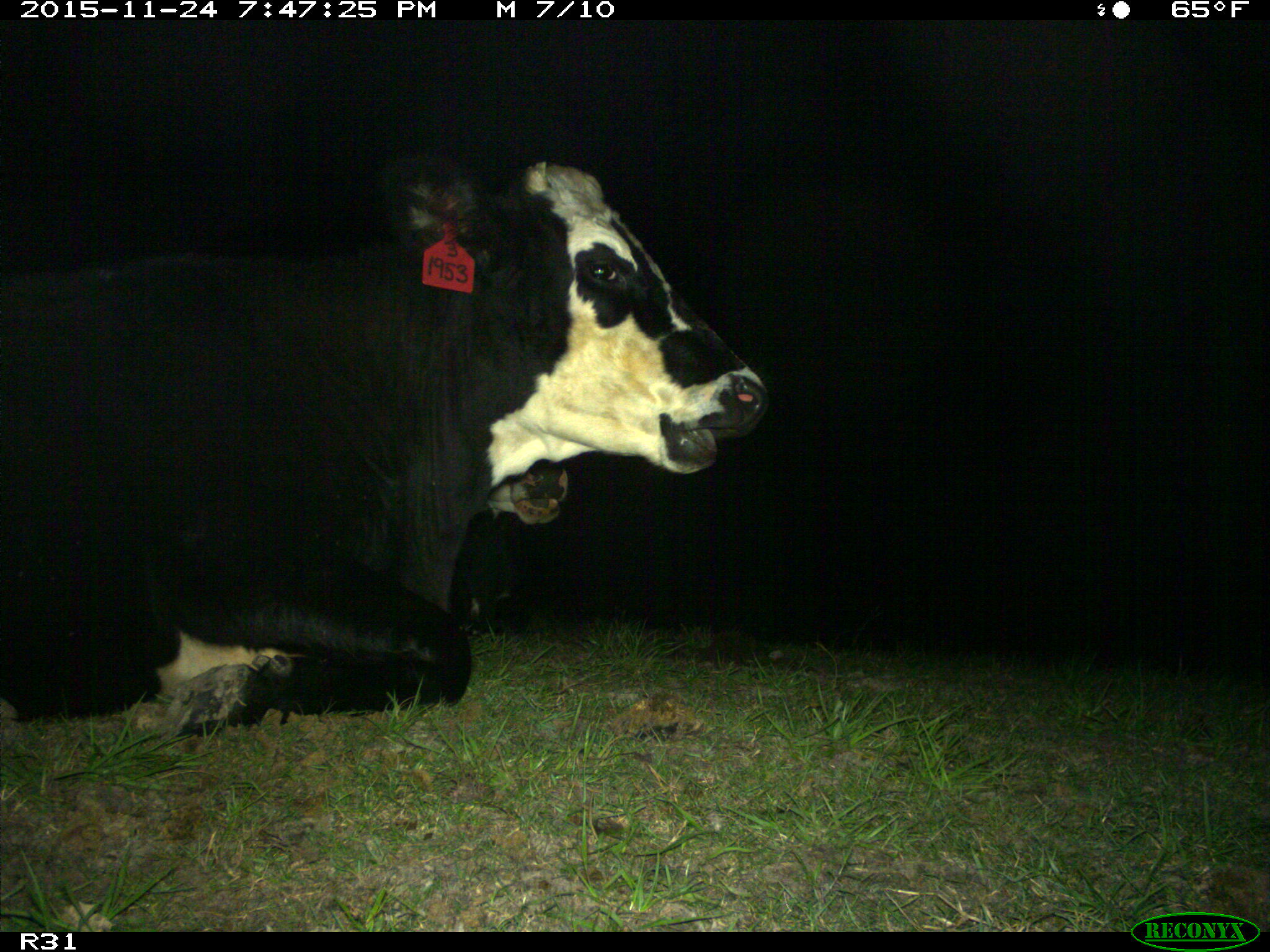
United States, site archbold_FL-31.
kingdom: Animalia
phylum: Chordata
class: Mammalia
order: Artiodactyla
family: Bovidae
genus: Bos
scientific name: Bos taurus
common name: domestic cow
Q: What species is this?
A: Bos taurus (domestic cow).